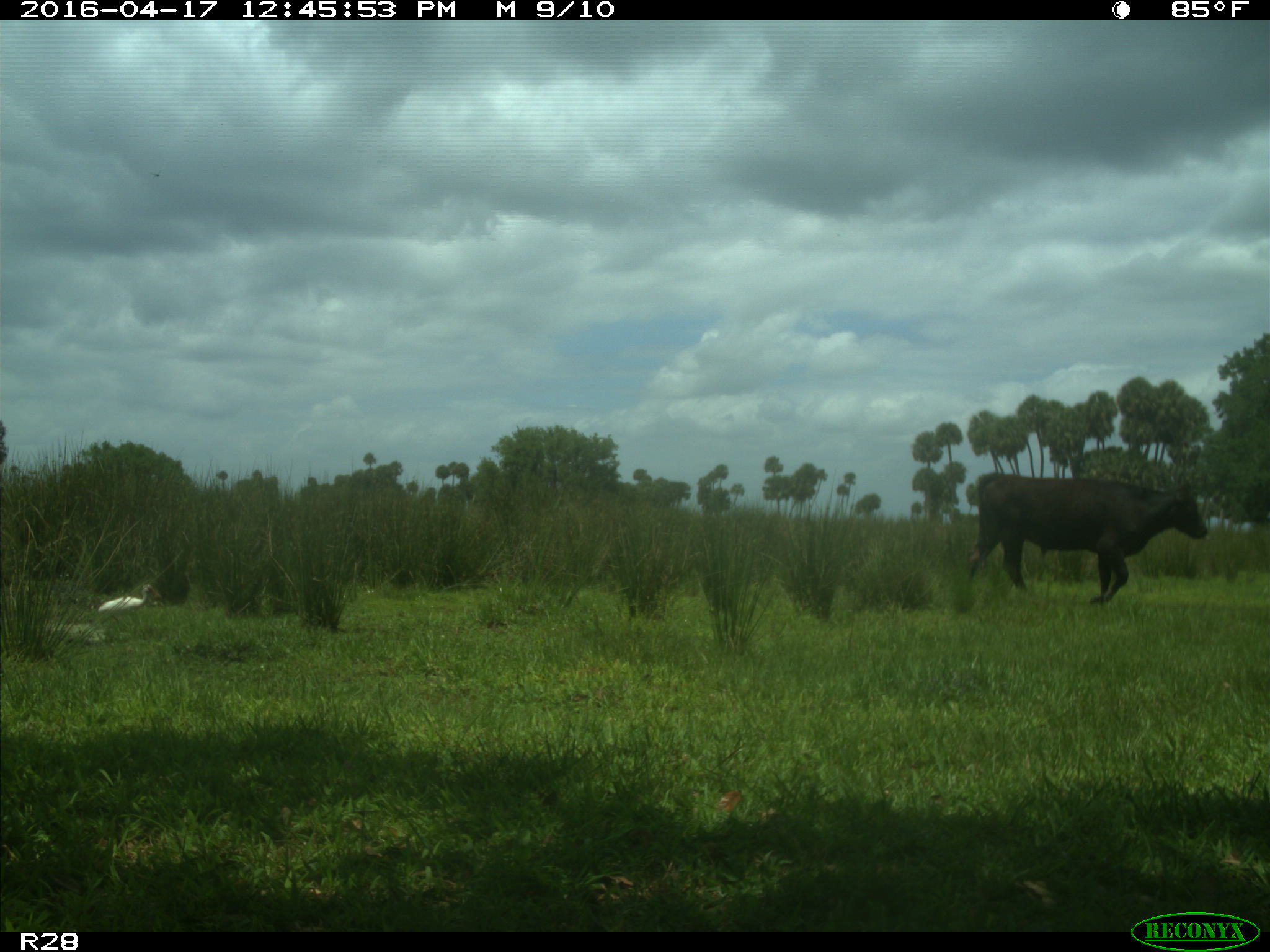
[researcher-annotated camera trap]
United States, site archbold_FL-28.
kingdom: Animalia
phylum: Chordata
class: Mammalia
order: Artiodactyla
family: Bovidae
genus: Bos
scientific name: Bos taurus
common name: domestic cow